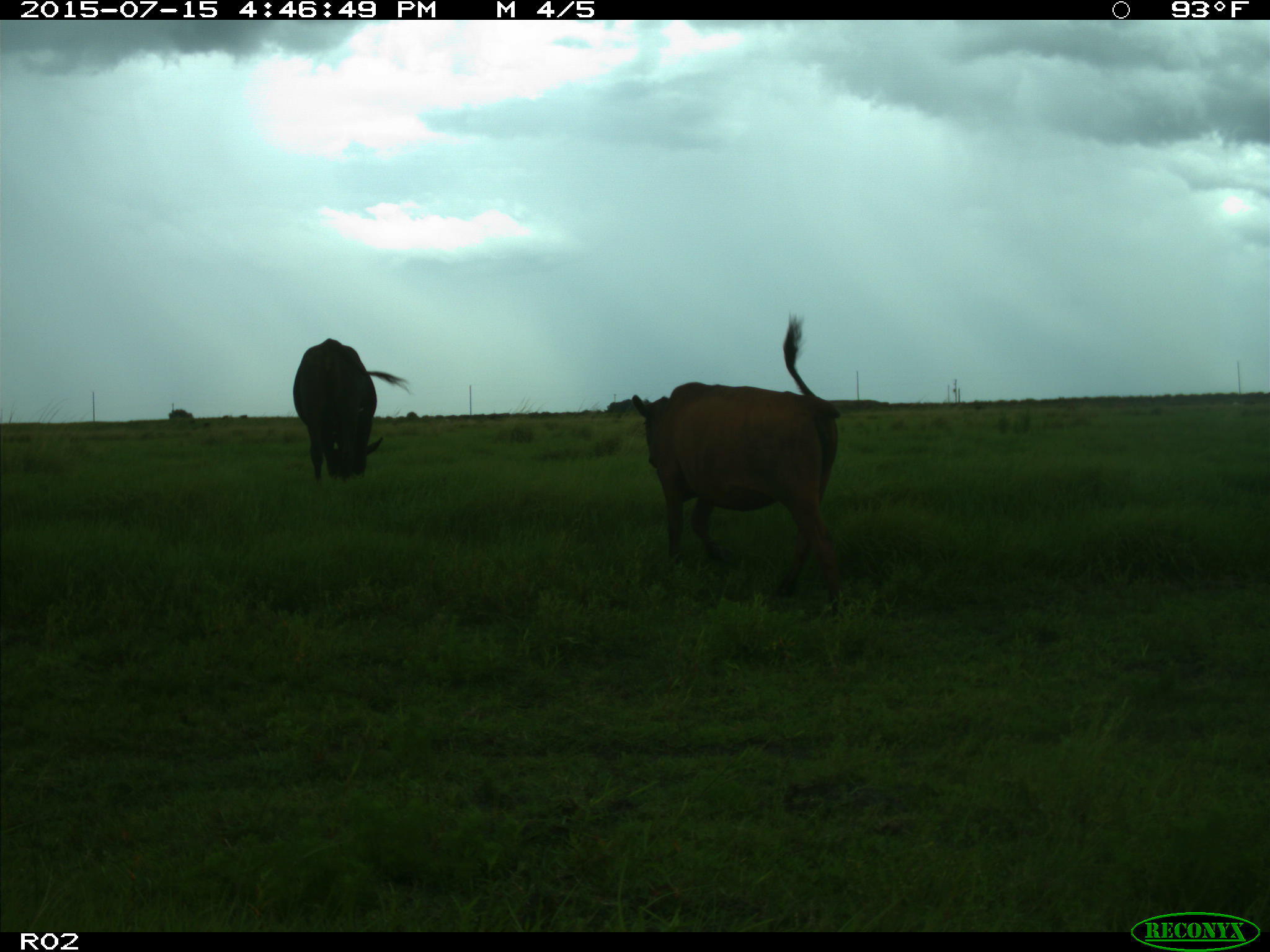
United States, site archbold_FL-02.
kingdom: Animalia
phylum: Chordata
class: Mammalia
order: Artiodactyla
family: Bovidae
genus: Bos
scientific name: Bos taurus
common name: domestic cow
Bos taurus (domestic cow).